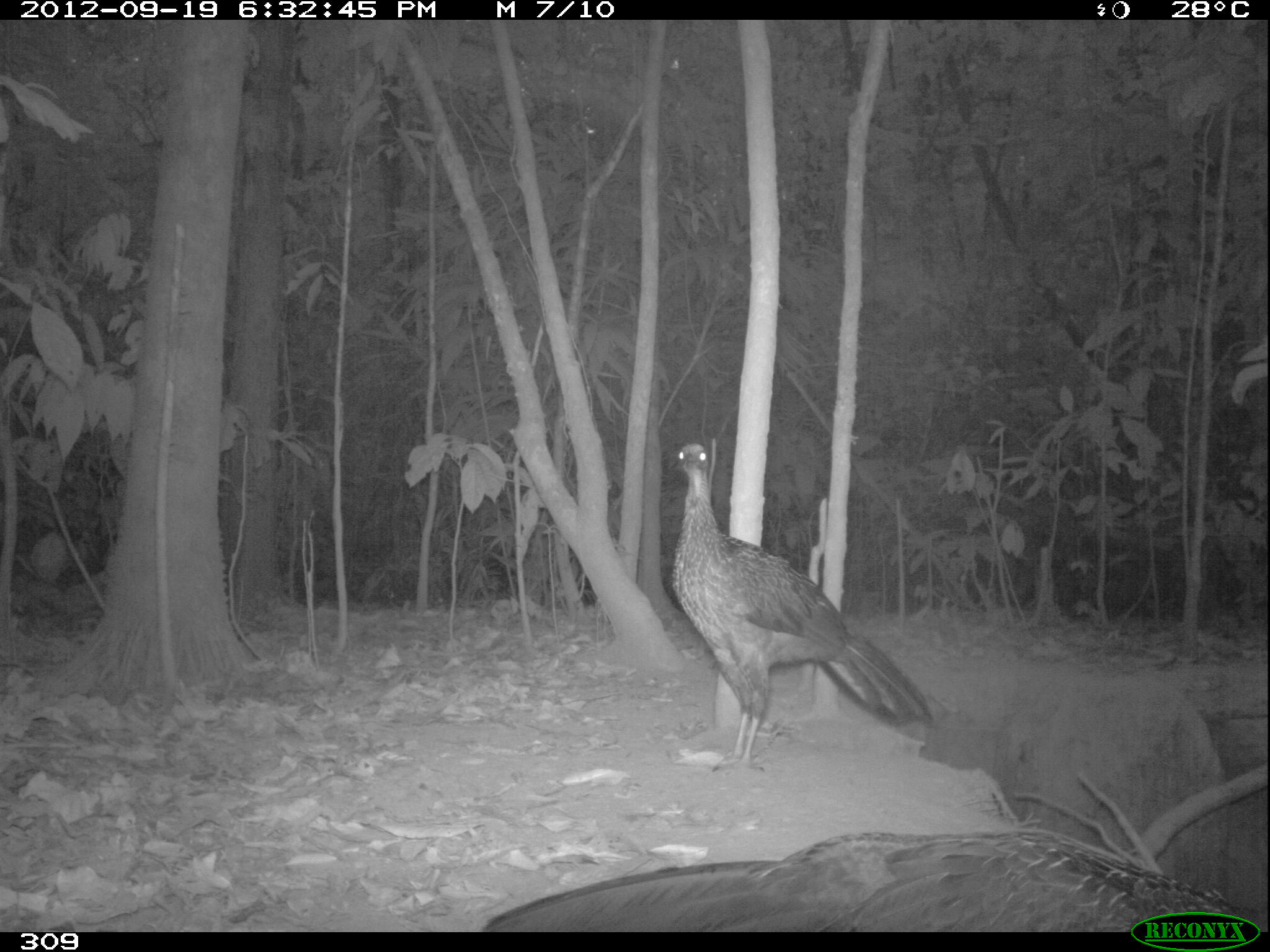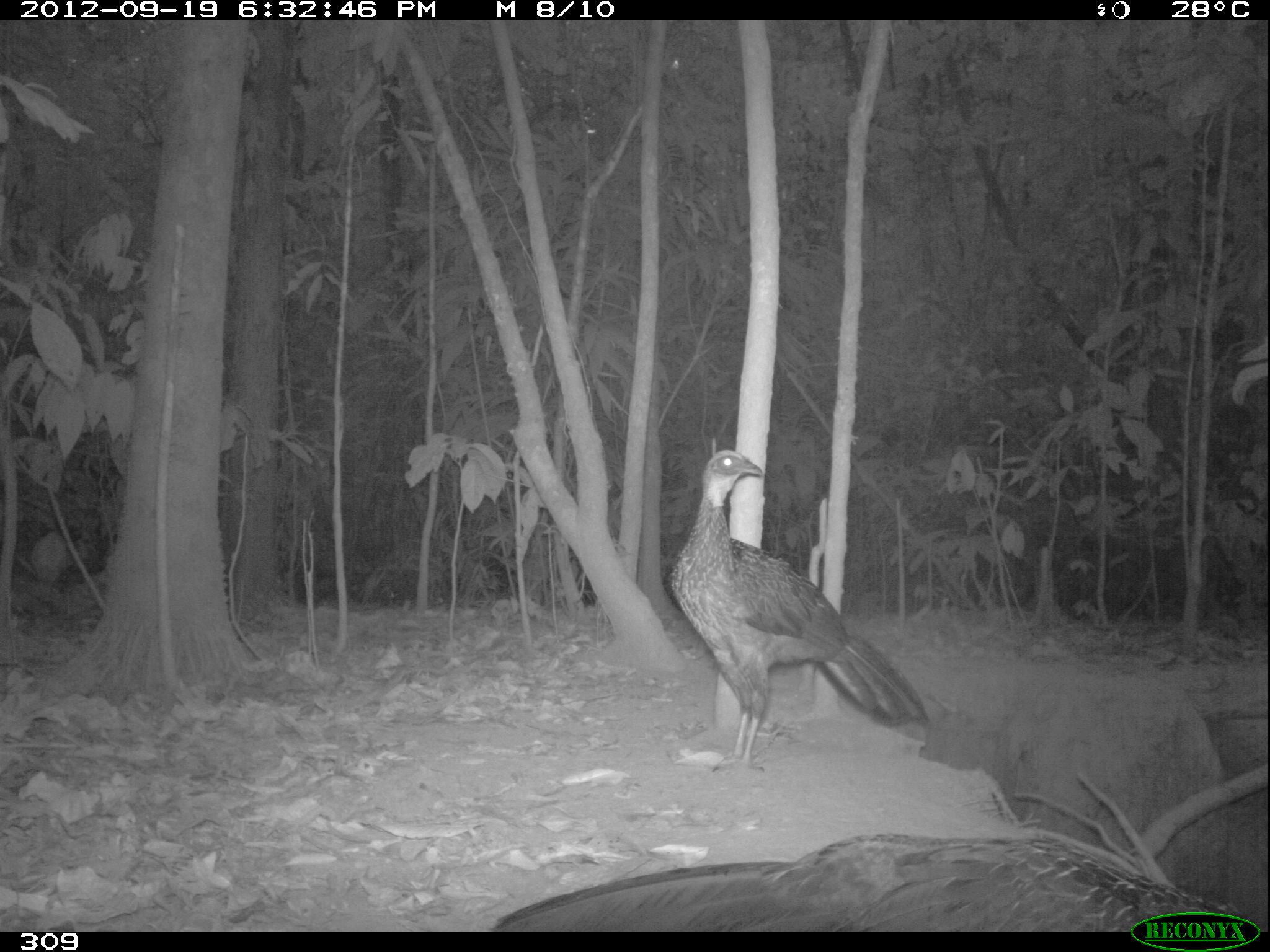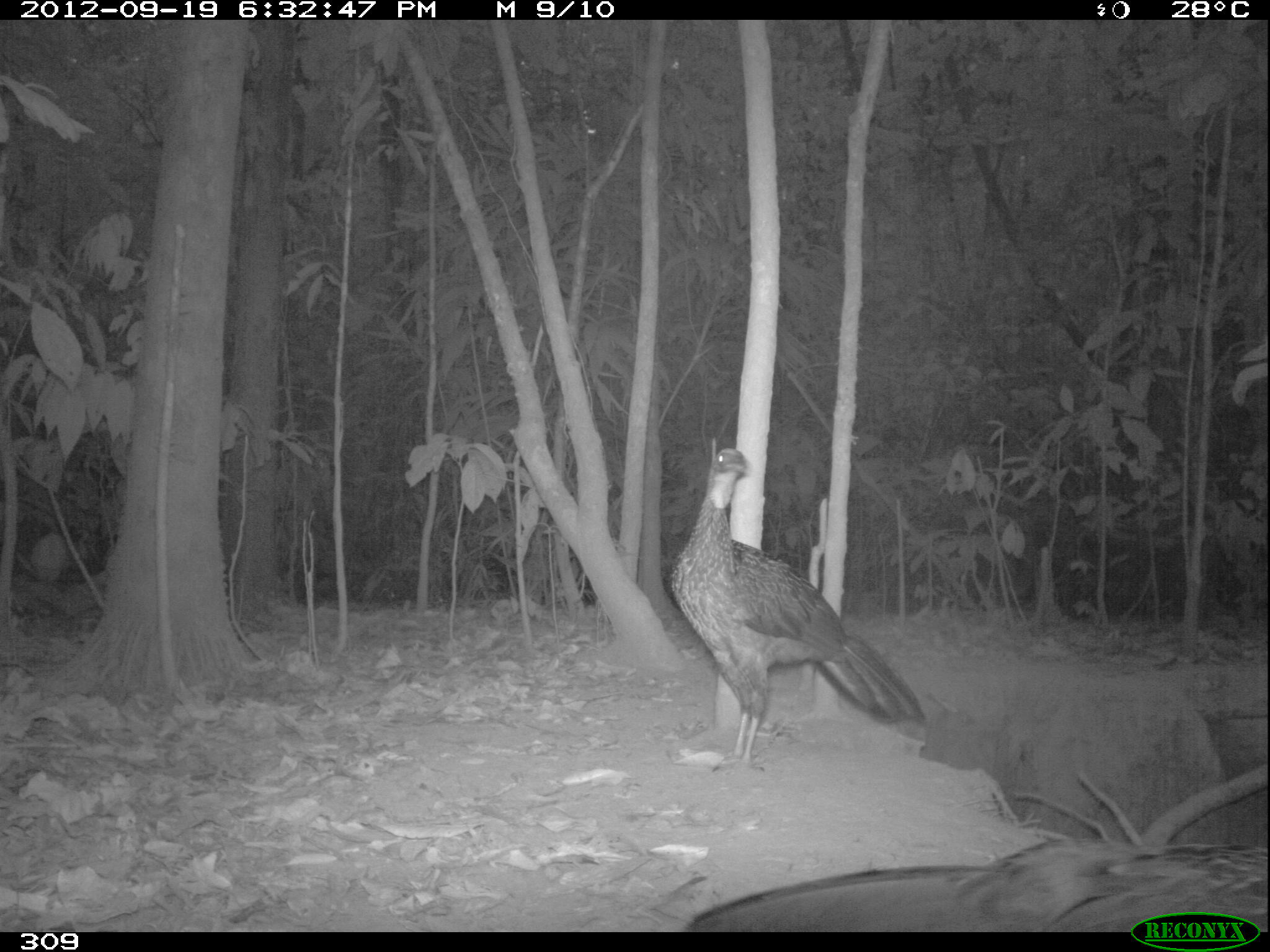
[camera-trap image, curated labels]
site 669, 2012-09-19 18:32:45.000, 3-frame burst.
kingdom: Animalia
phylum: Chordata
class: Aves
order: Galliformes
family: Cracidae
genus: Penelope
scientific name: Penelope jacquacu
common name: spix's guan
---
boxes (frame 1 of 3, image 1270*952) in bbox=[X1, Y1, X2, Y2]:
penelope jacquacu: bbox=[666, 439, 930, 774]; bbox=[478, 832, 1257, 931]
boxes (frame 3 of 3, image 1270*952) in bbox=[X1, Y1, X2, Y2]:
penelope jacquacu: bbox=[670, 446, 924, 771]; bbox=[684, 835, 1264, 930]